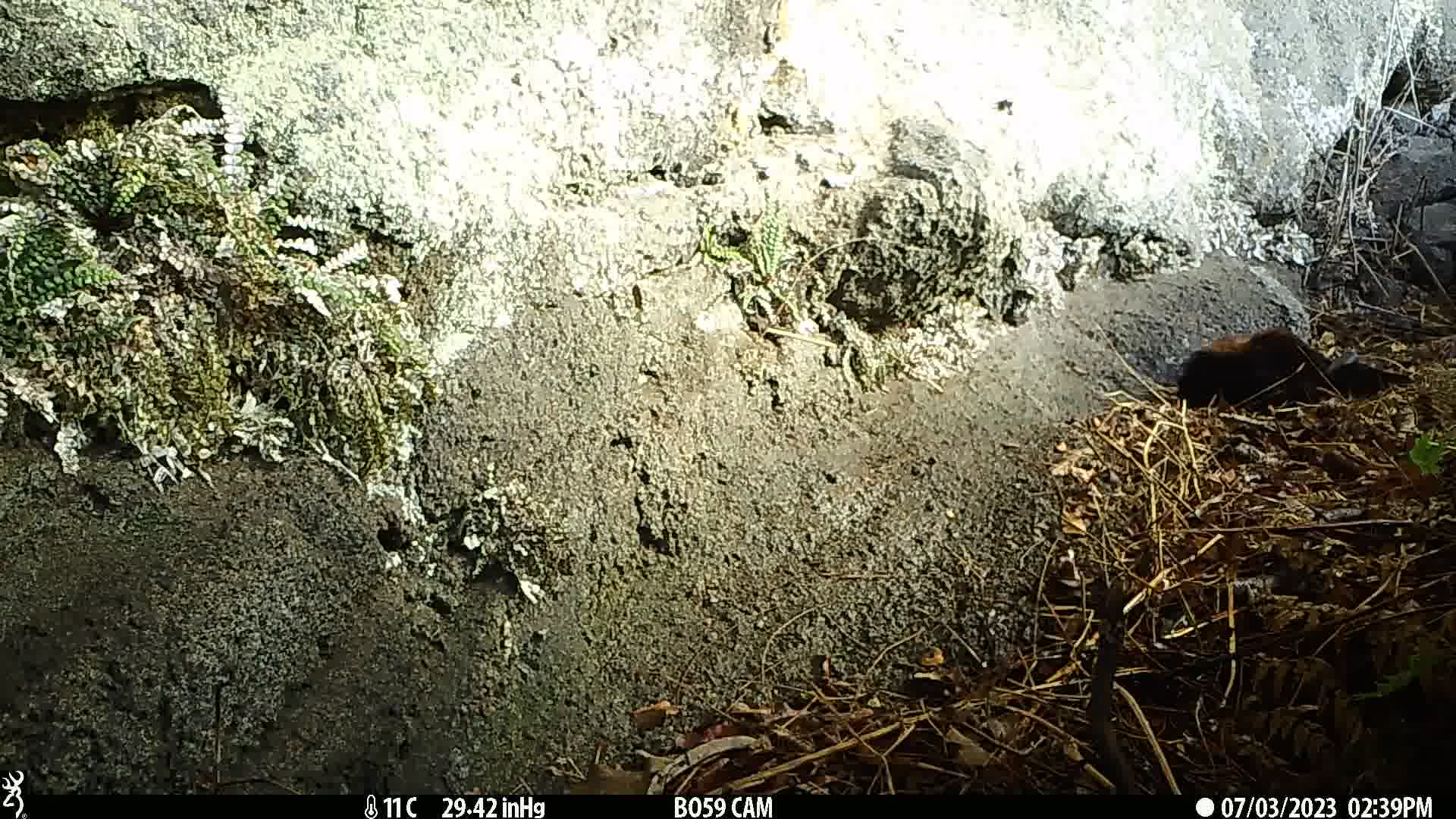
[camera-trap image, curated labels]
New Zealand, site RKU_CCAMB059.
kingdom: Animalia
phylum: Chordata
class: Mammalia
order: Carnivora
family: Felidae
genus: Felis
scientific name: Felis catus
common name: domestic cat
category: cat